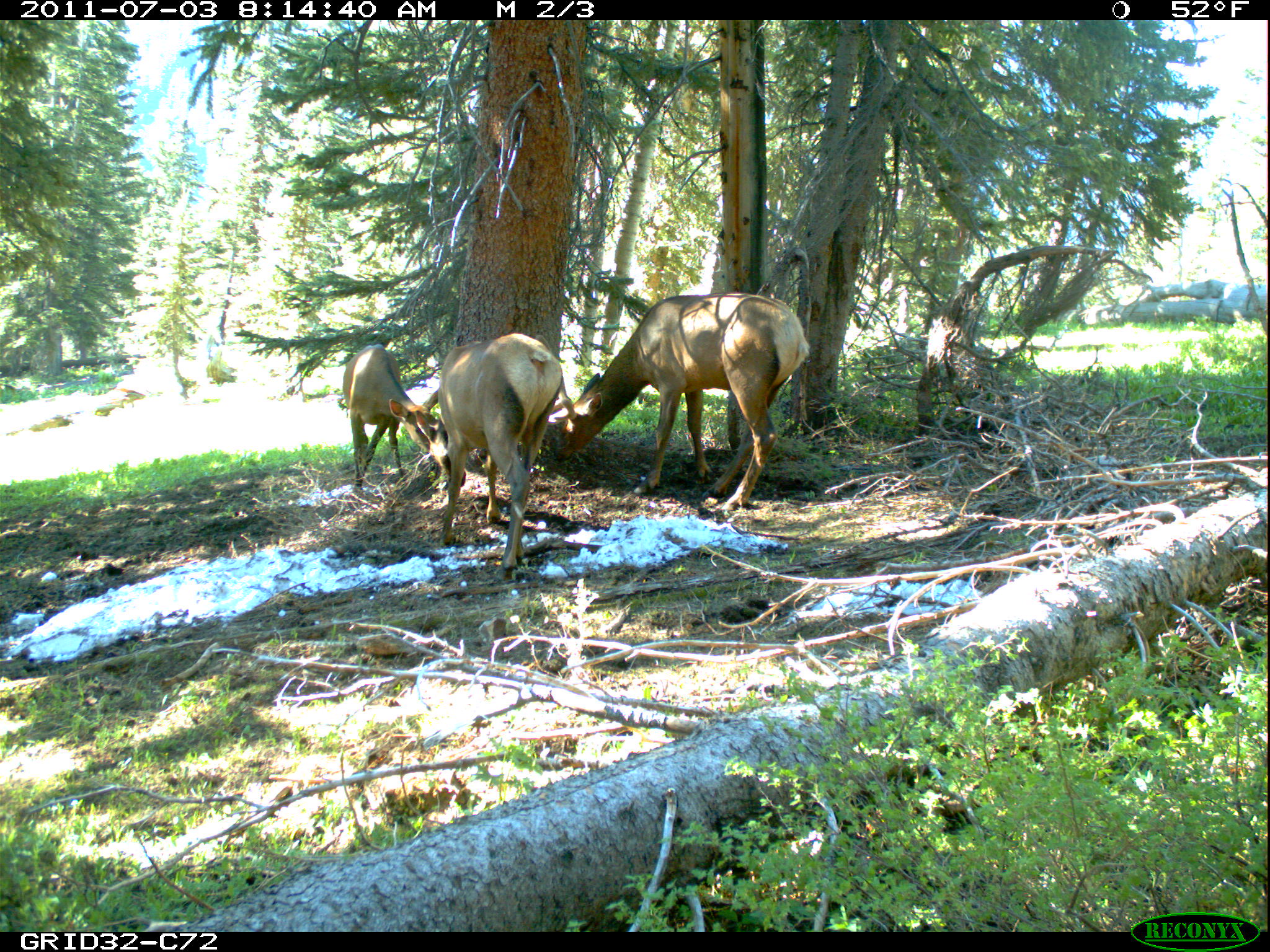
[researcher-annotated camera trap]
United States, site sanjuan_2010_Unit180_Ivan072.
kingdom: Animalia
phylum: Chordata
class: Mammalia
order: Artiodactyla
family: Cervidae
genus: Cervus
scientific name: Cervus elaphus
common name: red deer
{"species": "Cervus elaphus (red deer)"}